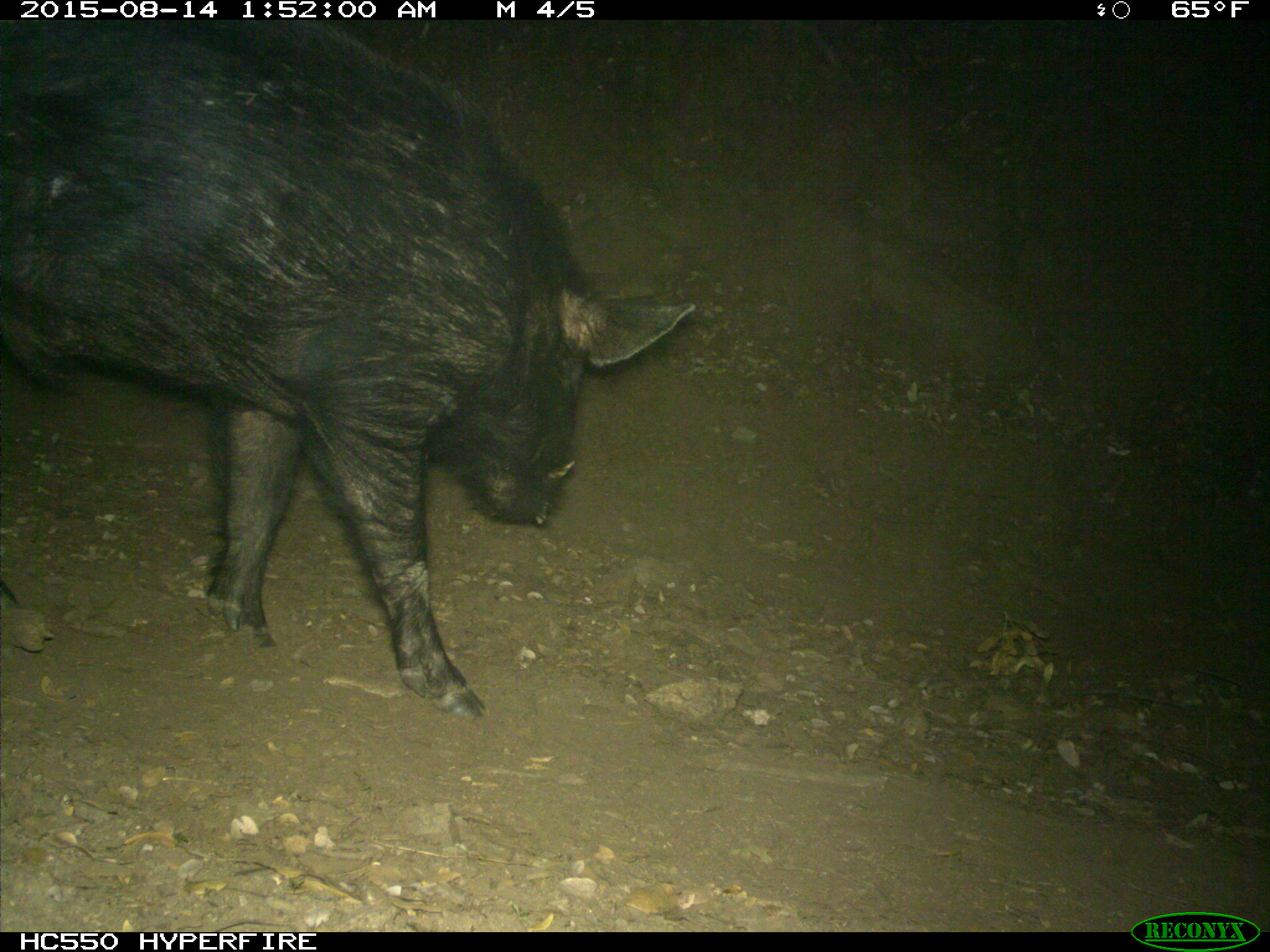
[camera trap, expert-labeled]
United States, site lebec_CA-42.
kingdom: Animalia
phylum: Chordata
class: Mammalia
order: Artiodactyla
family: Suidae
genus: Sus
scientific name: Sus scrofa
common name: wild boar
Sus scrofa (wild boar).